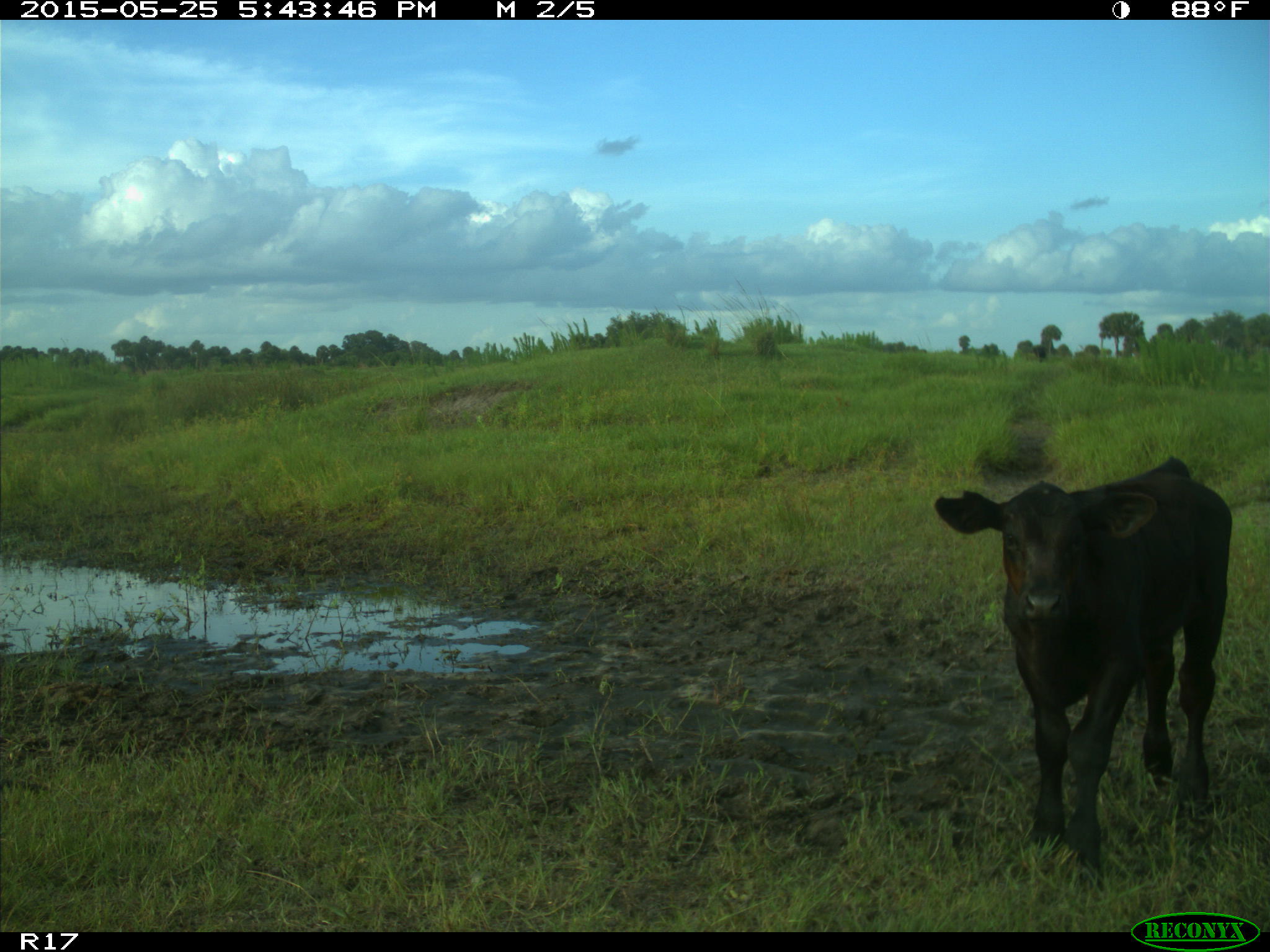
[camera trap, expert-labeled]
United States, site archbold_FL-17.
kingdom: Animalia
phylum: Chordata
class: Mammalia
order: Artiodactyla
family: Bovidae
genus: Bos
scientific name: Bos taurus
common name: domestic cow